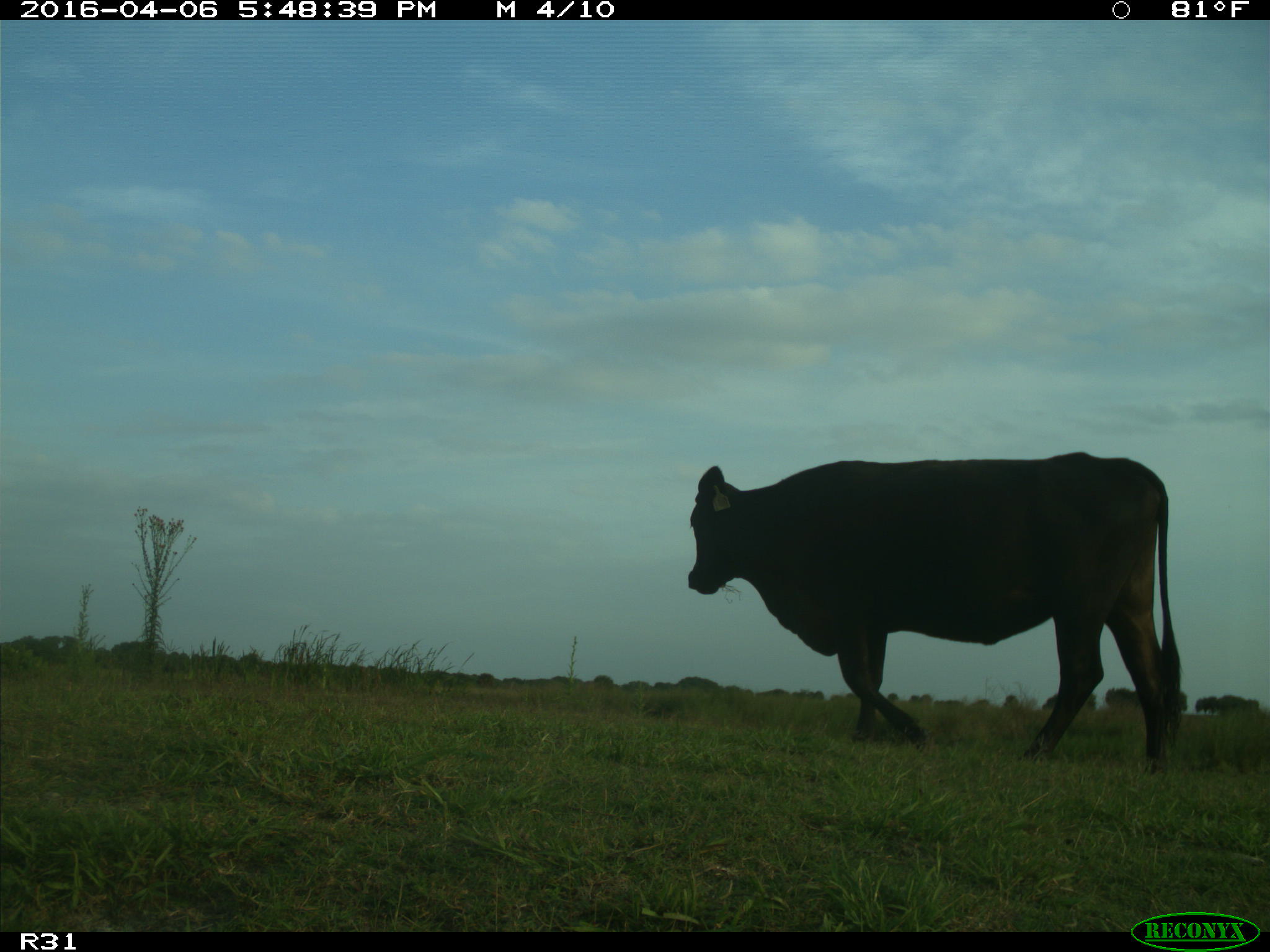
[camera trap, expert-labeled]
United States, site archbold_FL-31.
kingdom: Animalia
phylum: Chordata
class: Mammalia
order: Artiodactyla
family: Bovidae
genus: Bos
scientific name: Bos taurus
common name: domestic cow